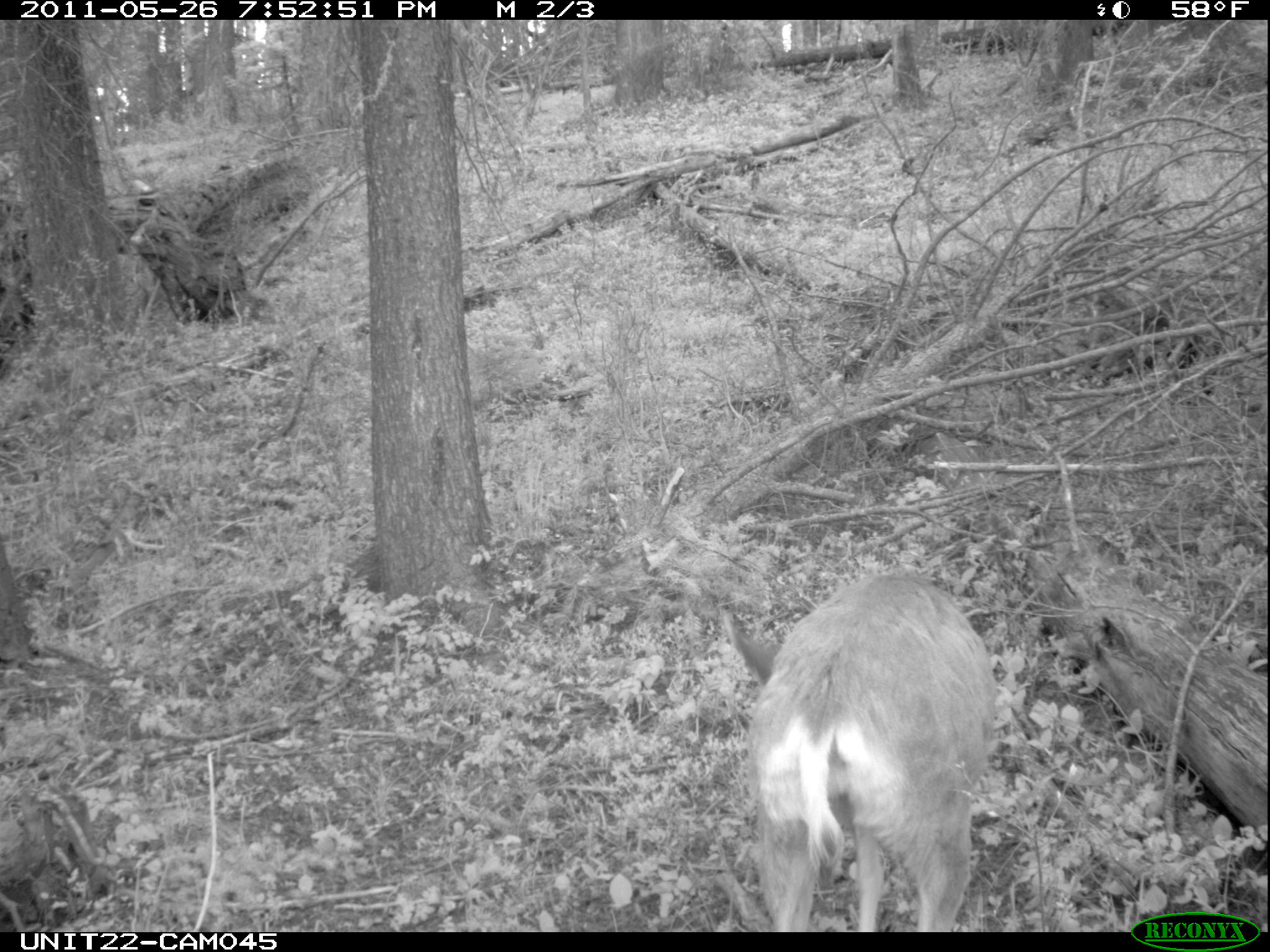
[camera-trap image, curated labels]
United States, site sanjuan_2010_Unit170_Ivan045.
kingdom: Animalia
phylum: Chordata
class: Mammalia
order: Artiodactyla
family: Cervidae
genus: Odocoileus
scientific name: Odocoileus hemionus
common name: mule deer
Odocoileus hemionus (mule deer).